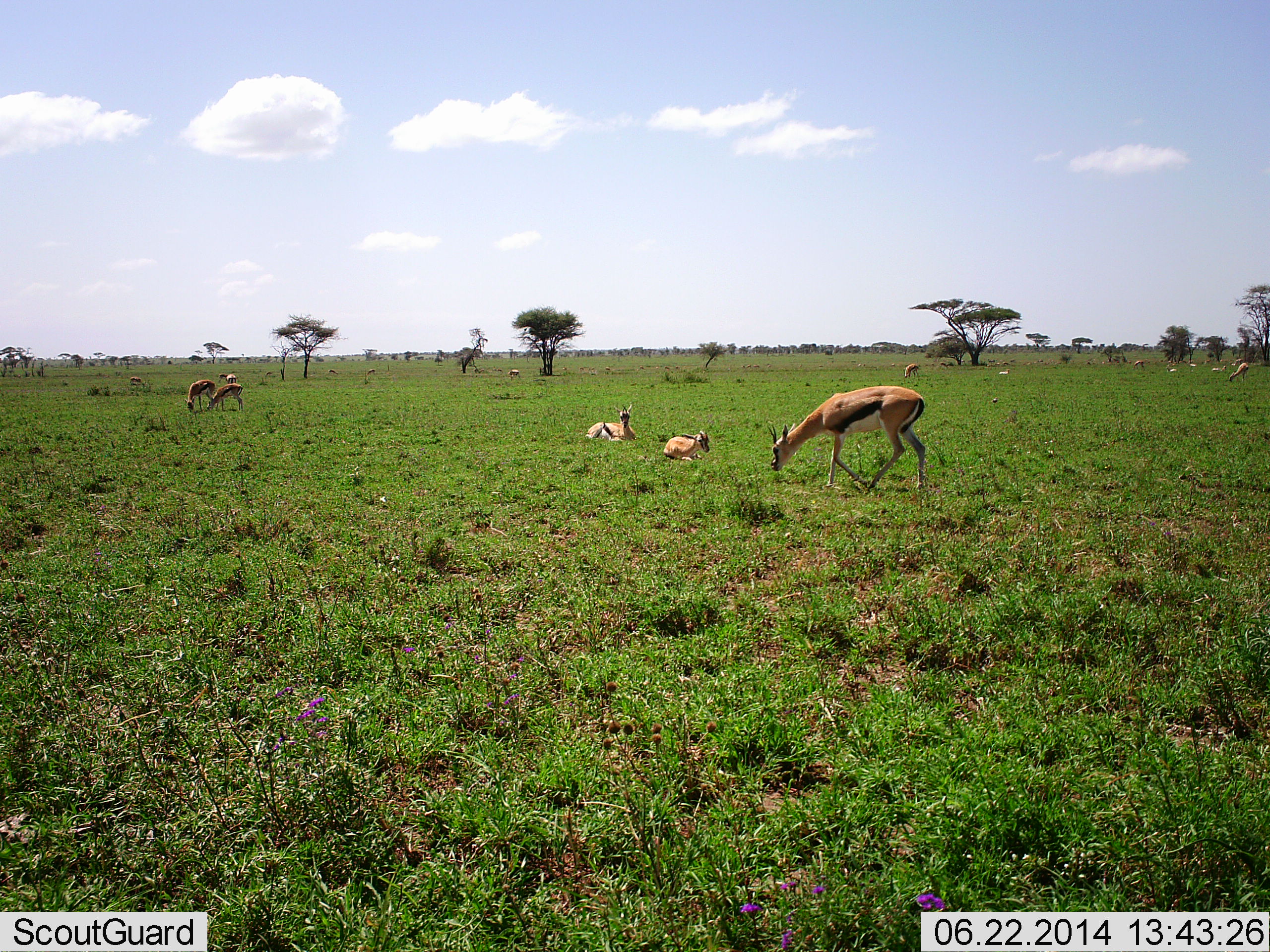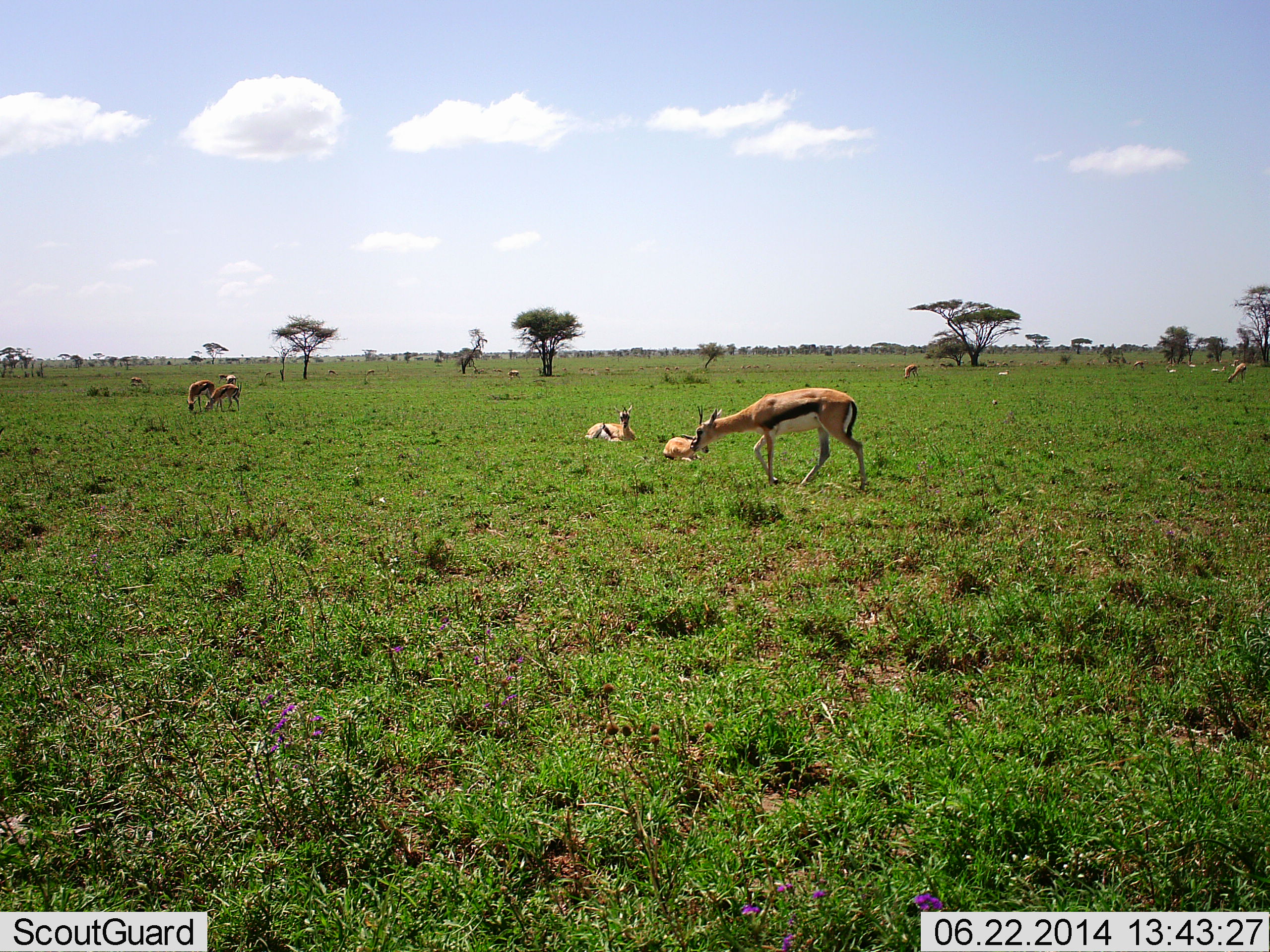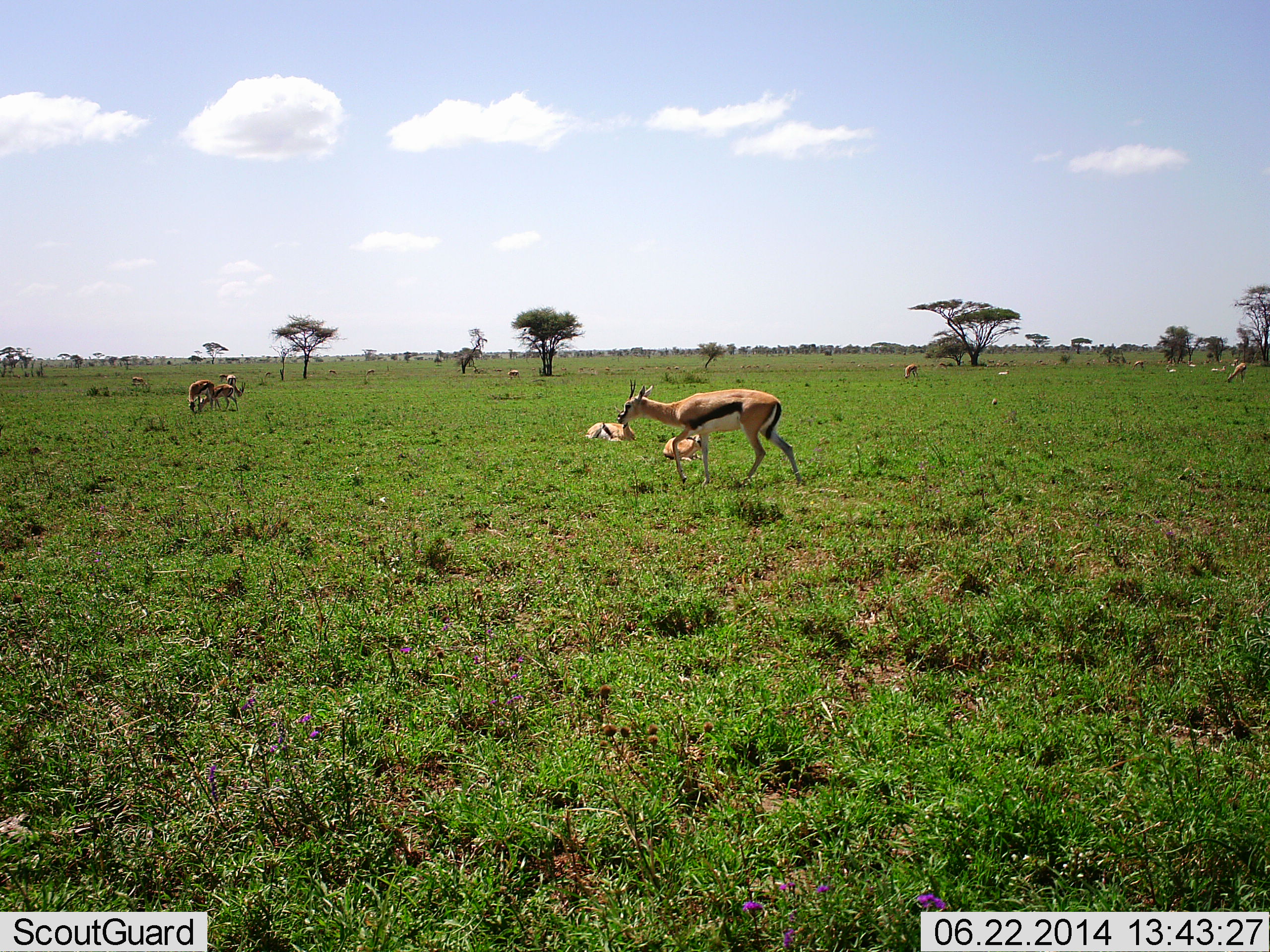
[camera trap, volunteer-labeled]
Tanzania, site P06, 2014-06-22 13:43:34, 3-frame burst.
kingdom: Animalia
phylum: Chordata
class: Mammalia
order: Artiodactyla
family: Bovidae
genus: Eudorcas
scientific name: Eudorcas thomsonii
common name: thomson's gazelle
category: gazellethomsons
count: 11-50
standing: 70%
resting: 90%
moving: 50%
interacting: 20%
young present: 0%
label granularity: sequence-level